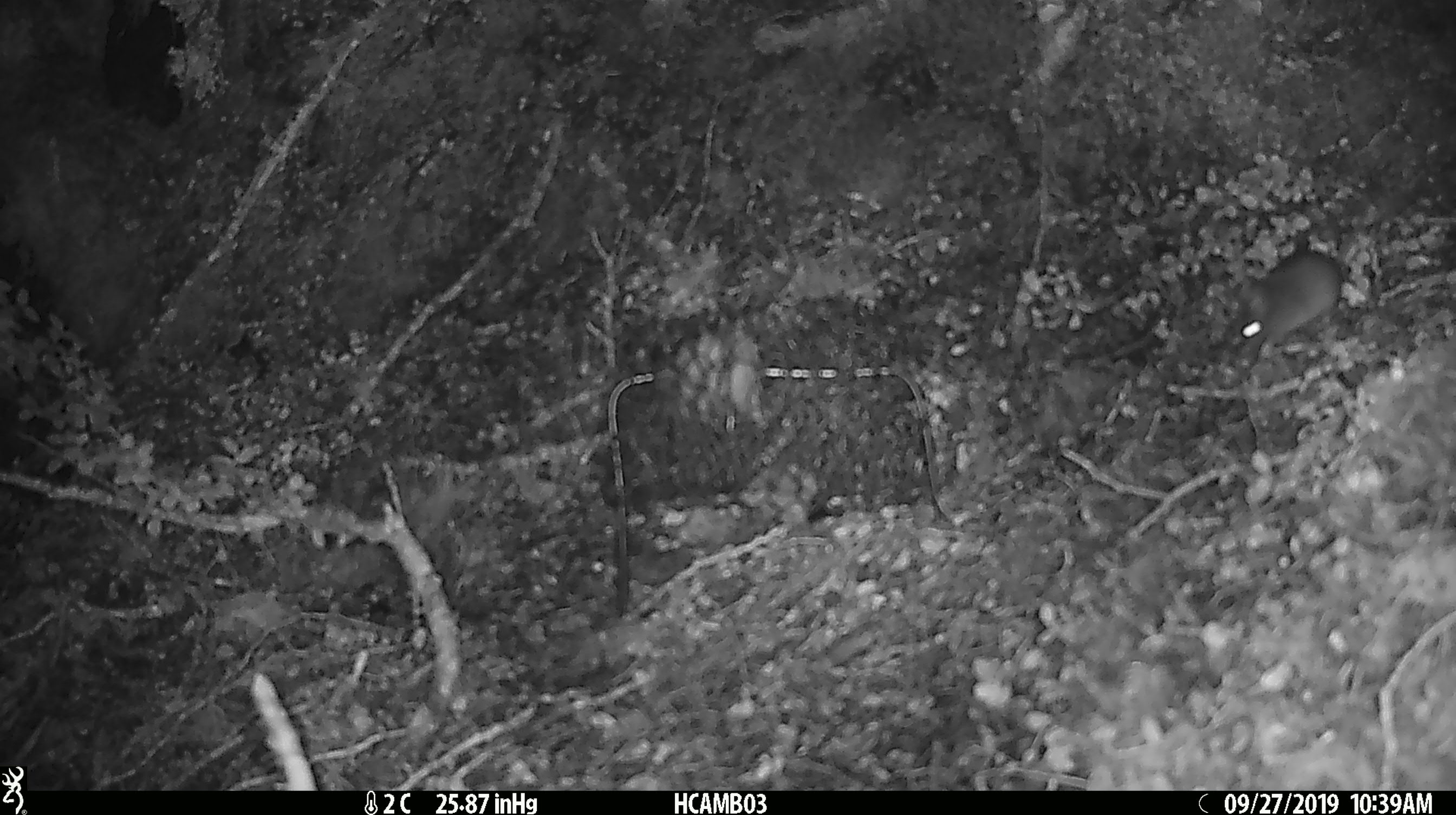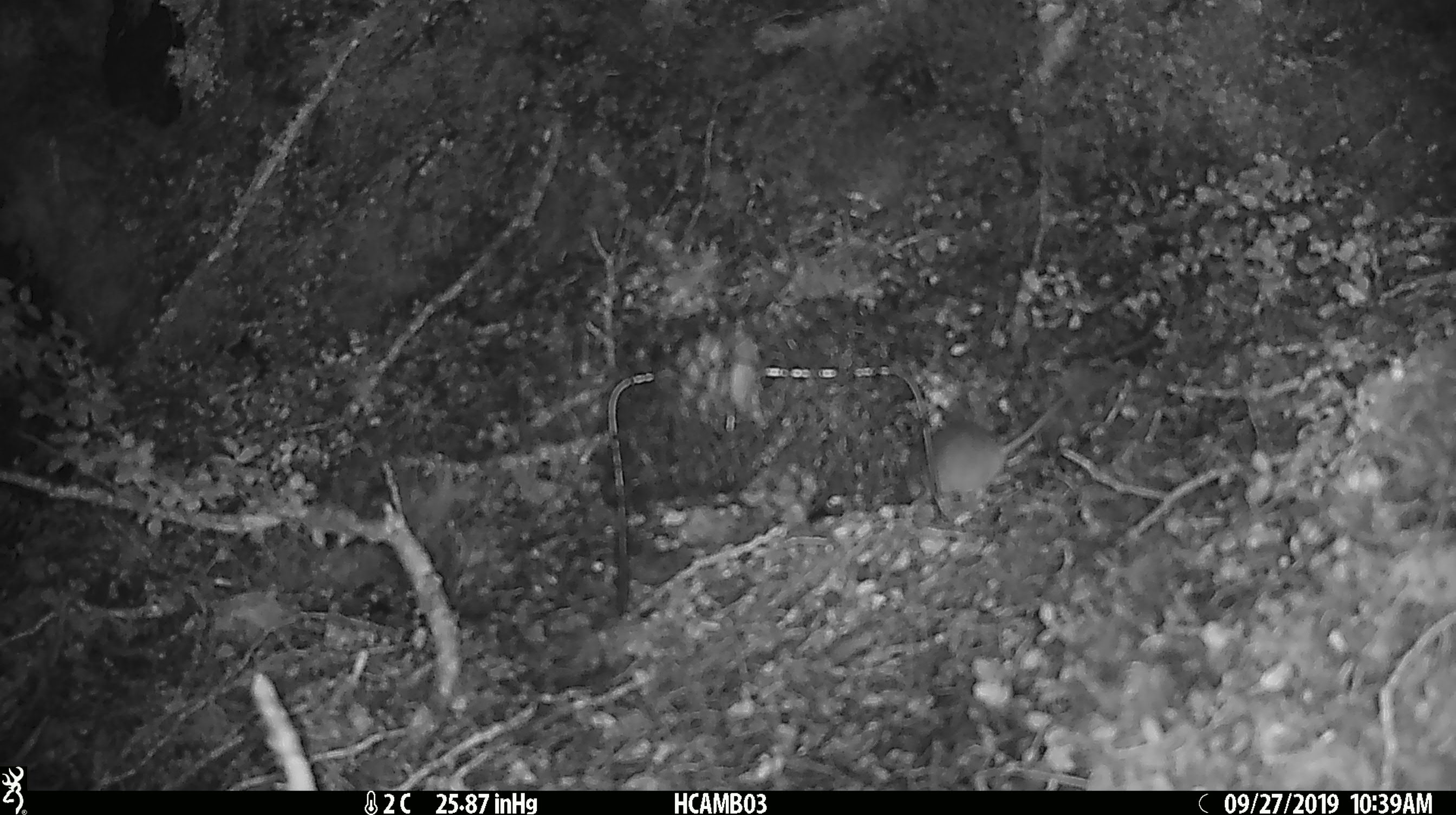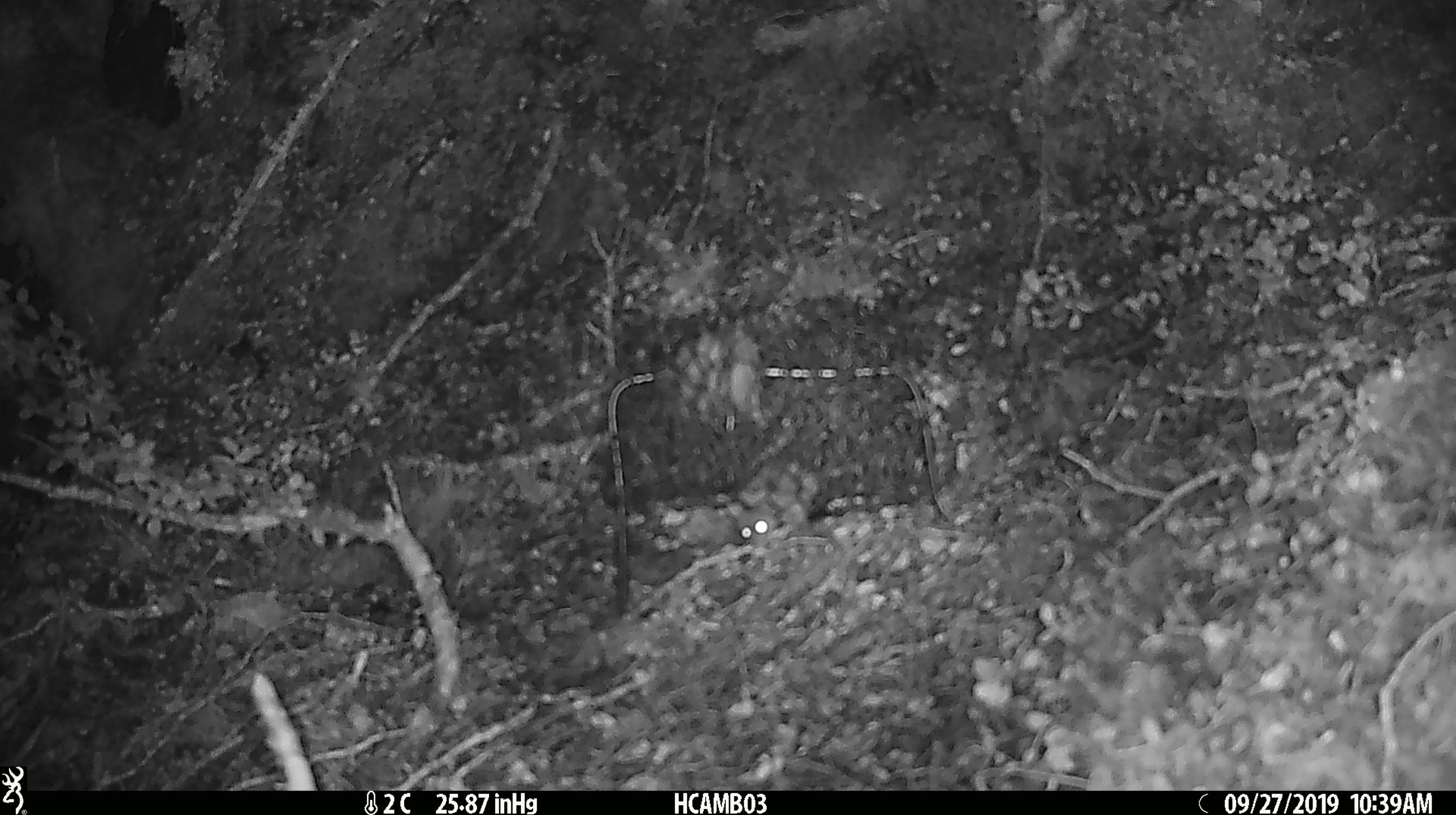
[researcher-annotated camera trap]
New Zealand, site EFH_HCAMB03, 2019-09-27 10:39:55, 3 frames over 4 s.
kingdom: Animalia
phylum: Chordata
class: Mammalia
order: Rodentia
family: Muridae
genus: Mus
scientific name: Mus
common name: mouse